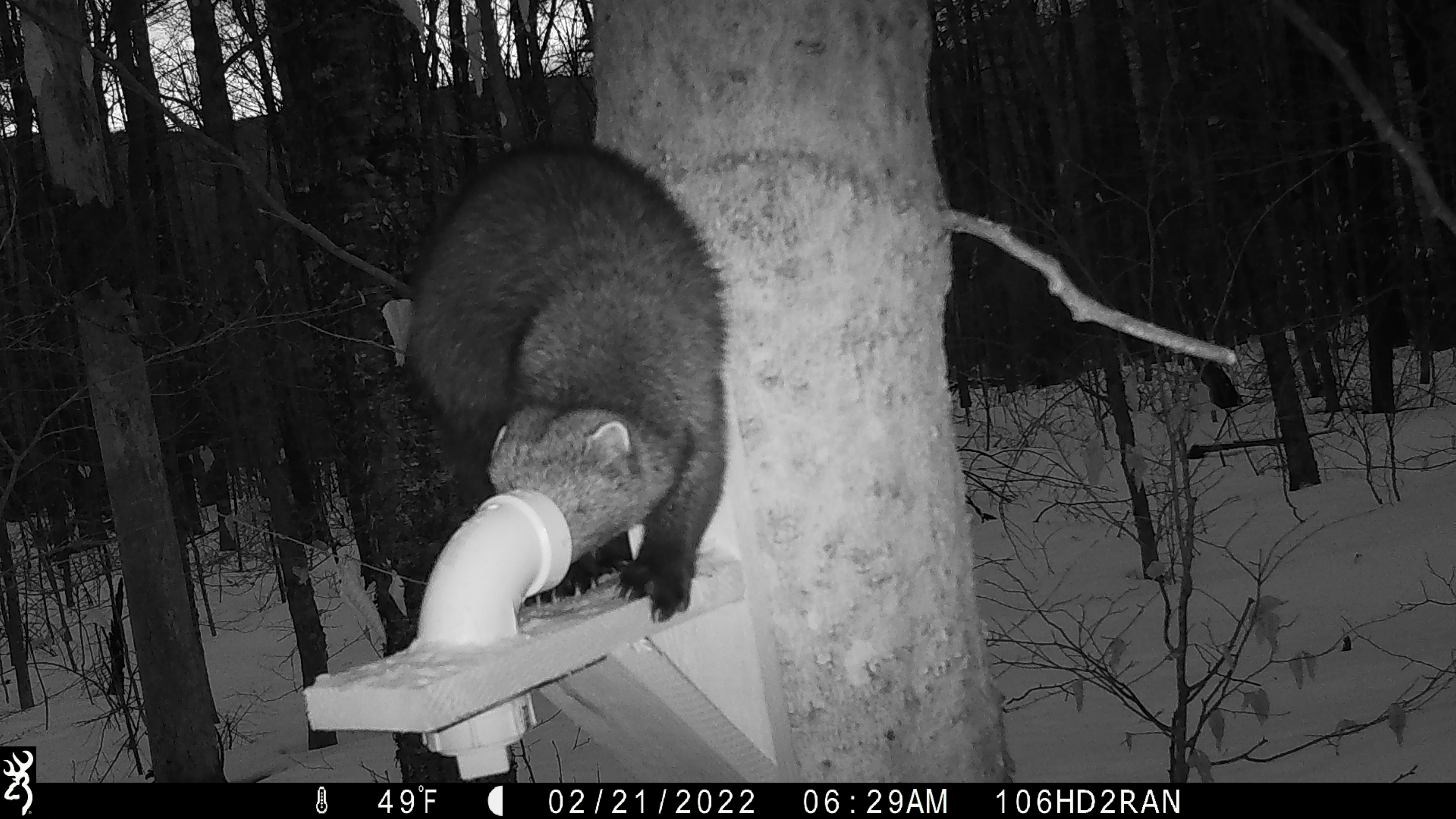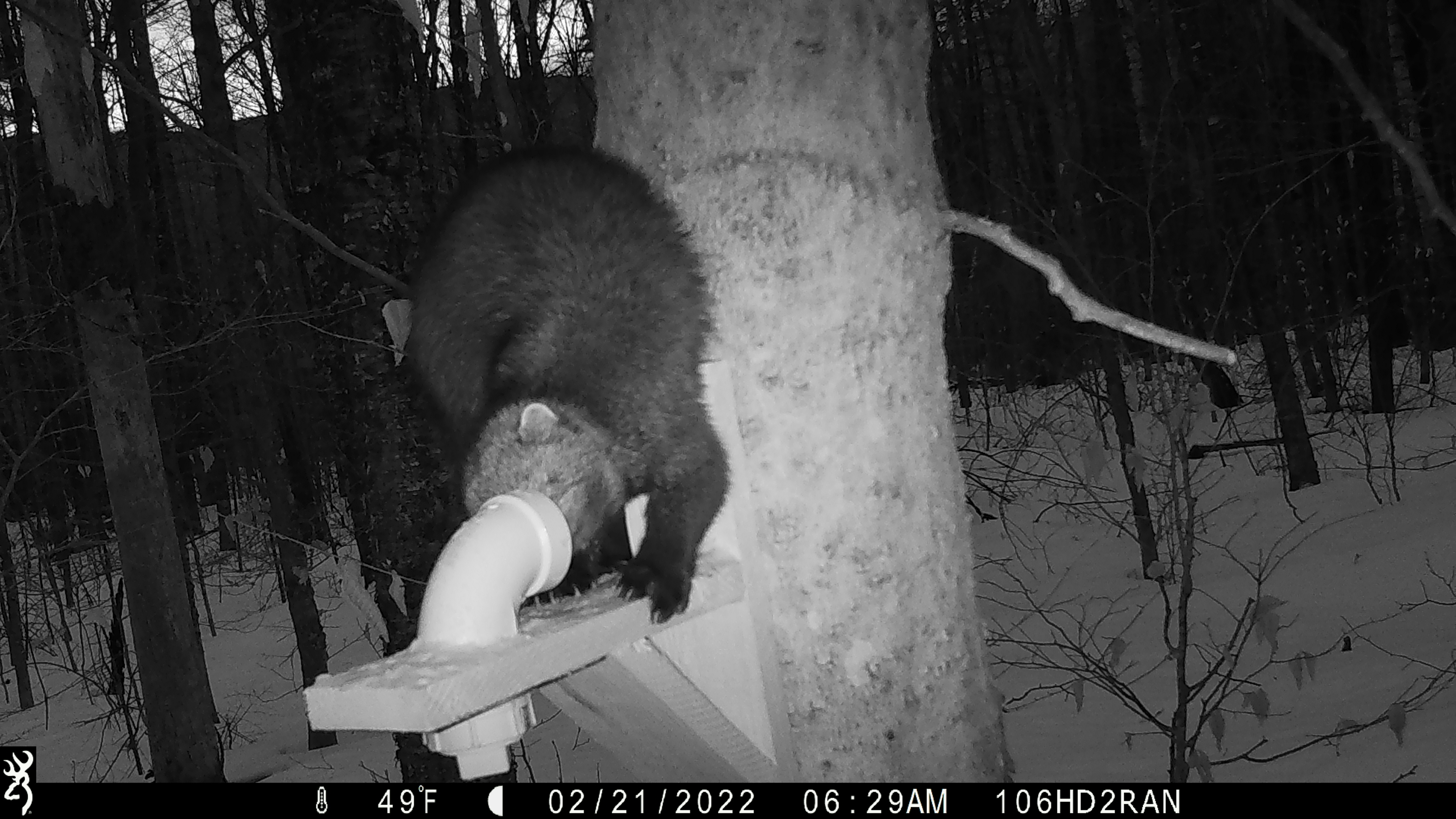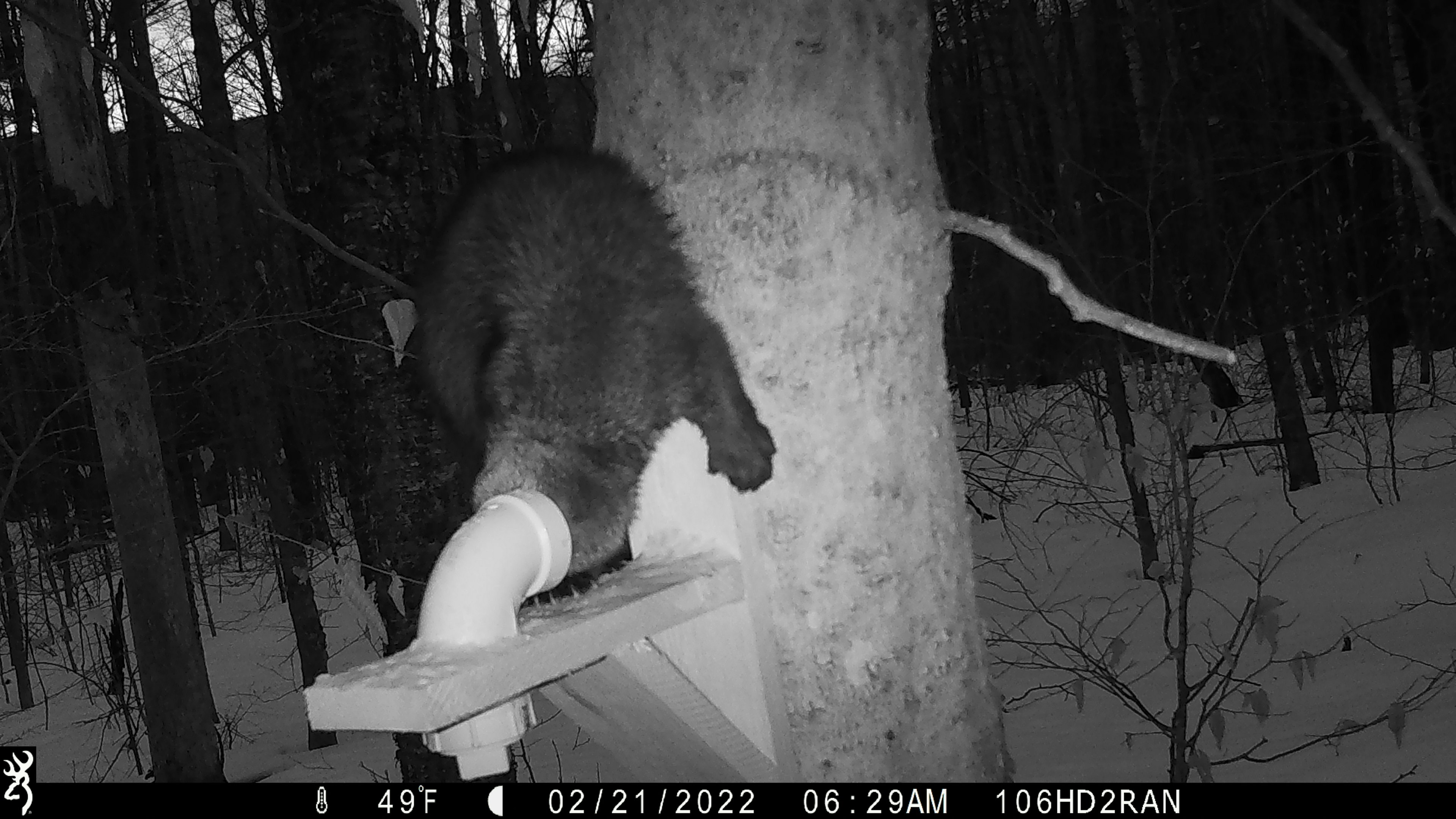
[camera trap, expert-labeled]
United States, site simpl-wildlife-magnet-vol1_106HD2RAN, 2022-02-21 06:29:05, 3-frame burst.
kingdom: Animalia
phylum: Chordata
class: Mammalia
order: Carnivora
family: Mustelidae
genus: Pekania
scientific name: Pekania pennanti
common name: fisher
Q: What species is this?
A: Fisher (Pekania pennanti).